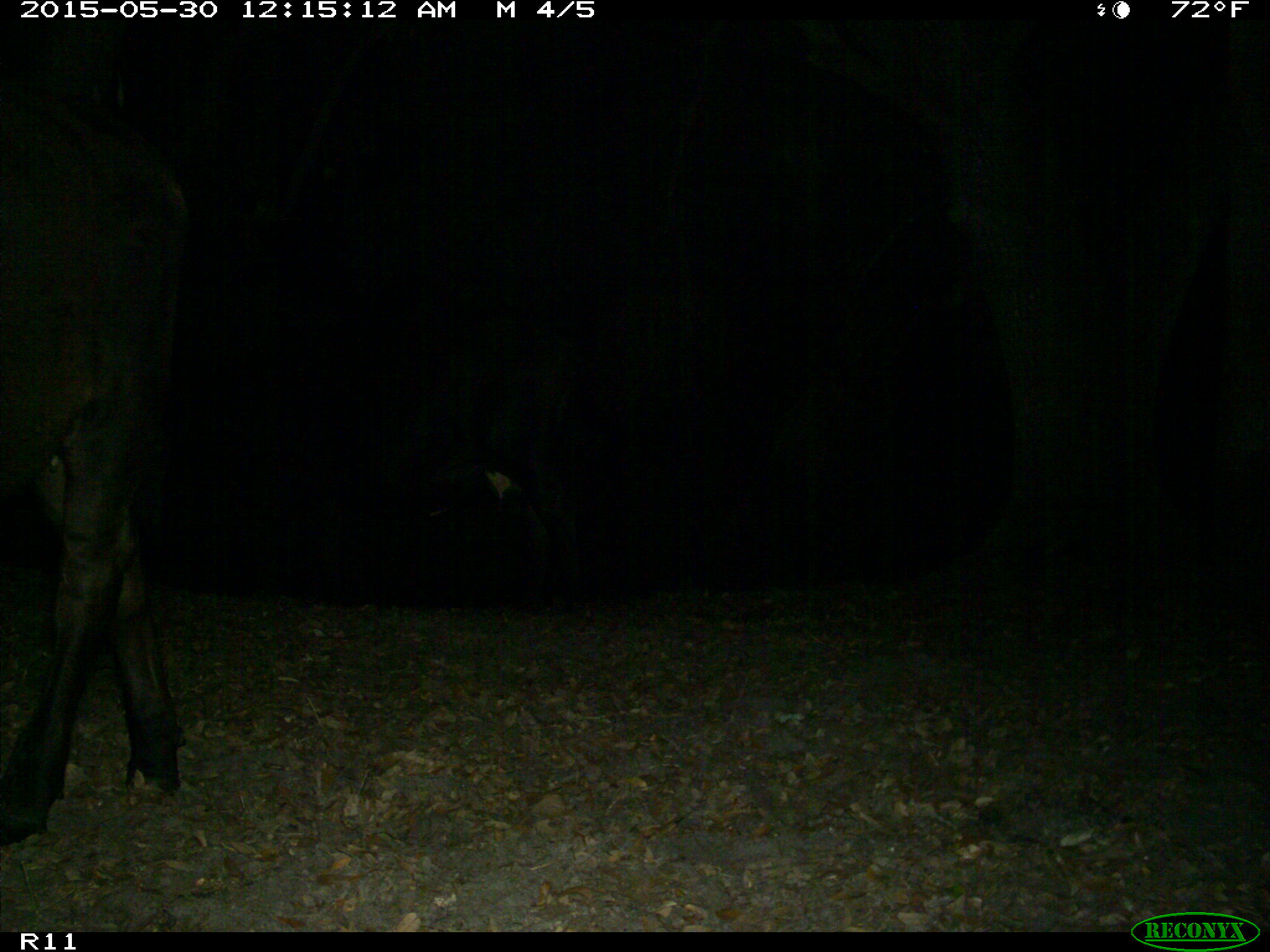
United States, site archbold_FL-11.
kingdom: Animalia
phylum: Chordata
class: Mammalia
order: Artiodactyla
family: Bovidae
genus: Bos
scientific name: Bos taurus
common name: domestic cow